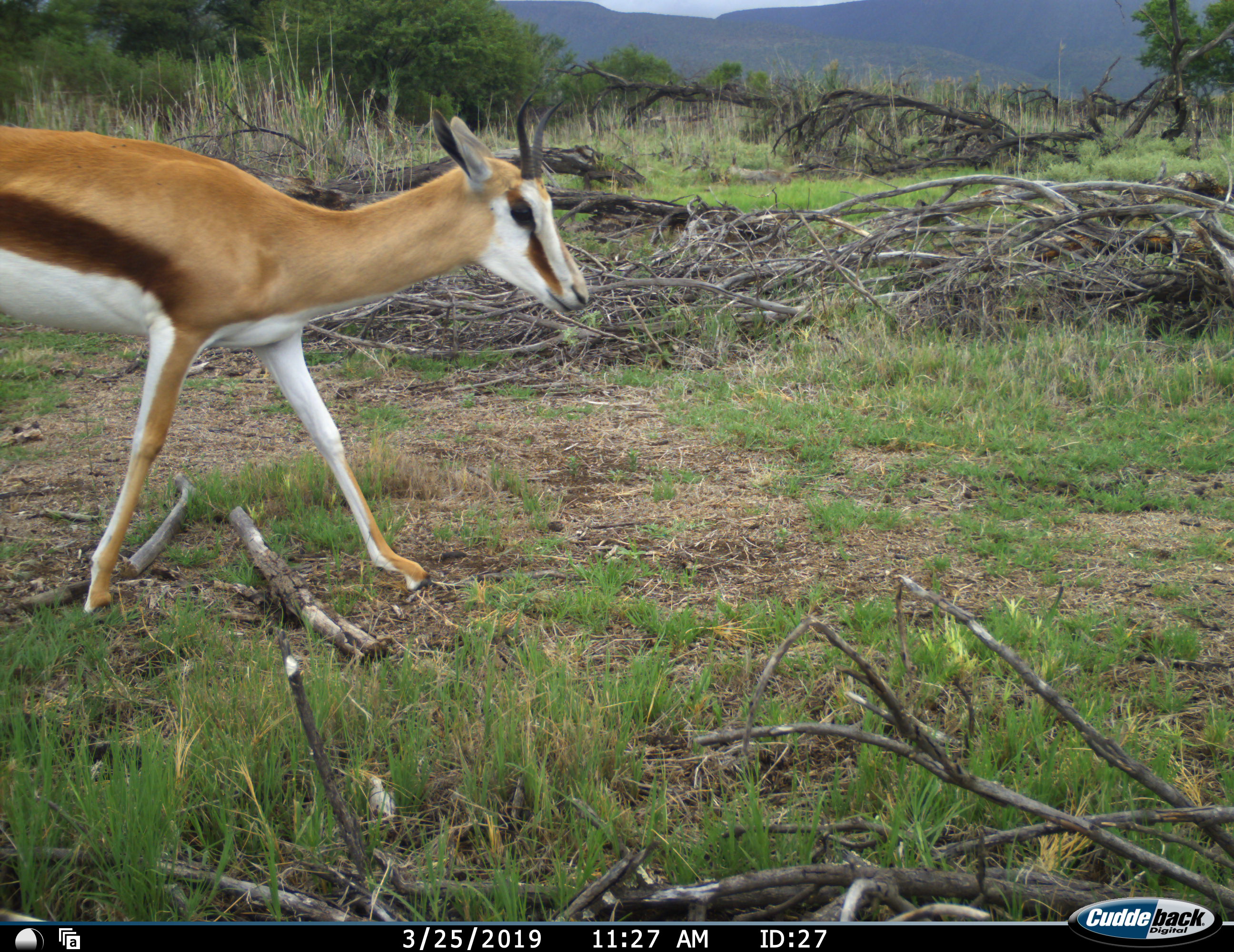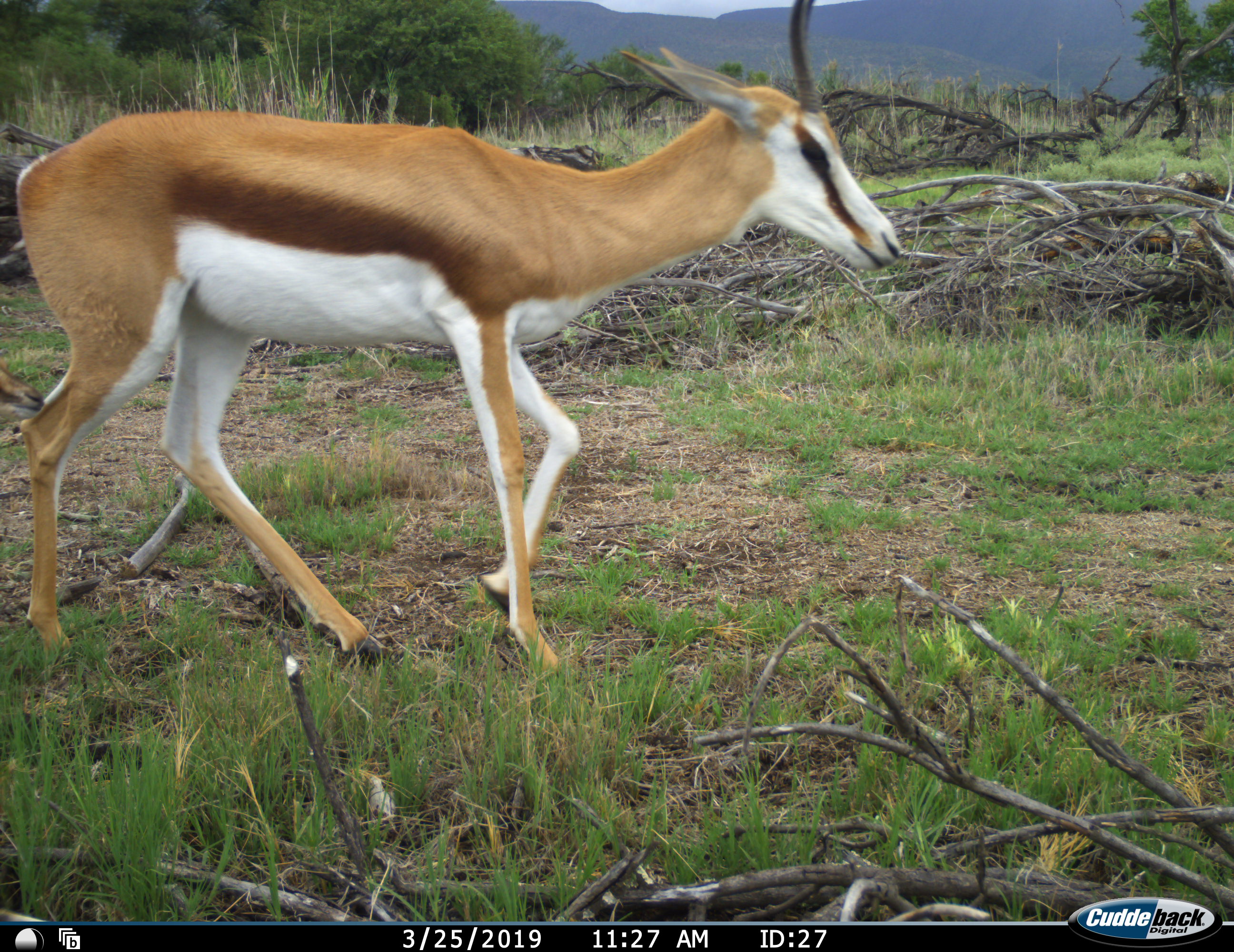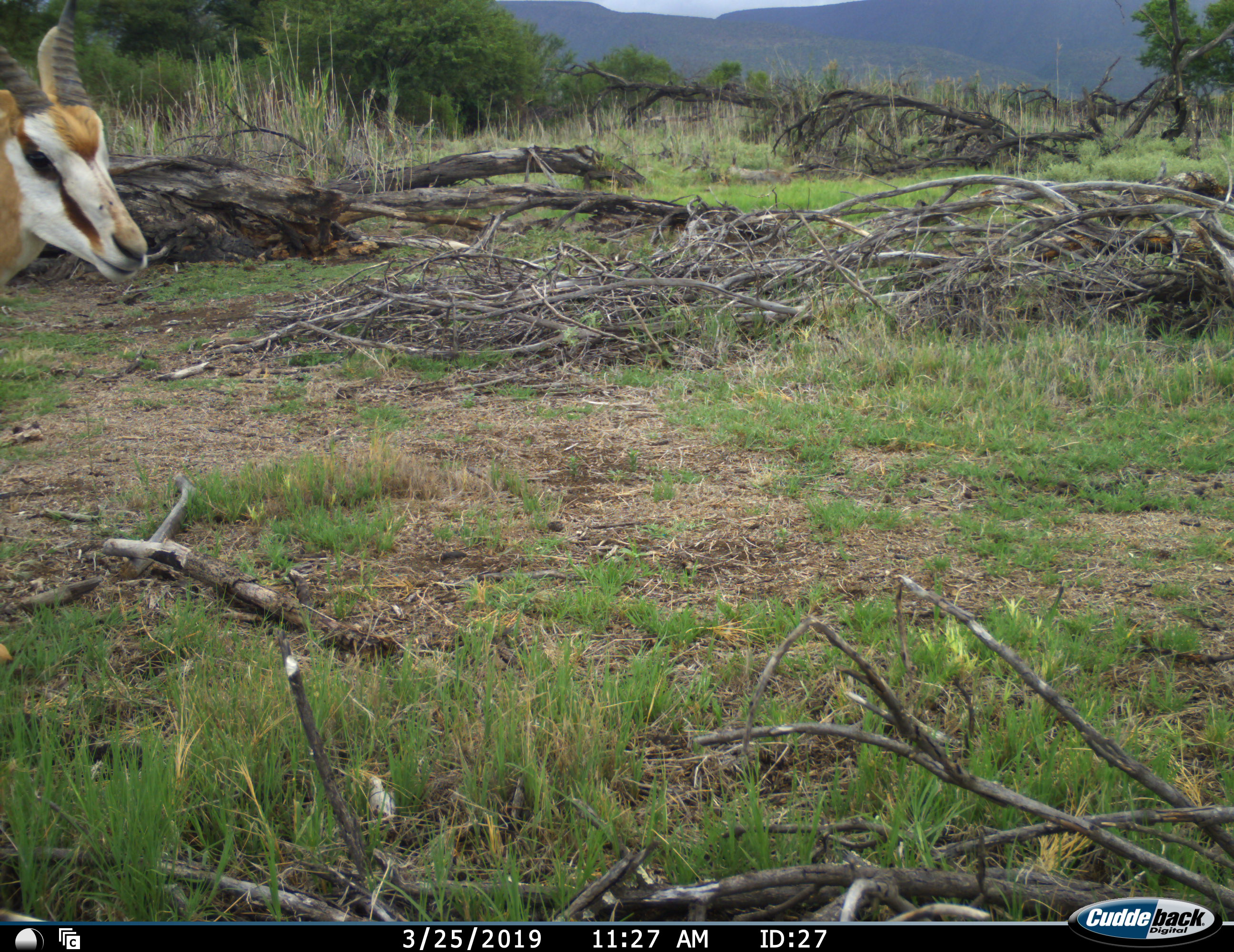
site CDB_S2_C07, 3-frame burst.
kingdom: Animalia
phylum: Chordata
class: Mammalia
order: Artiodactyla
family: Bovidae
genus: Antidorcas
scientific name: Antidorcas marsupialis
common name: springbok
Springbok (Antidorcas marsupialis), count 1. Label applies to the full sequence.